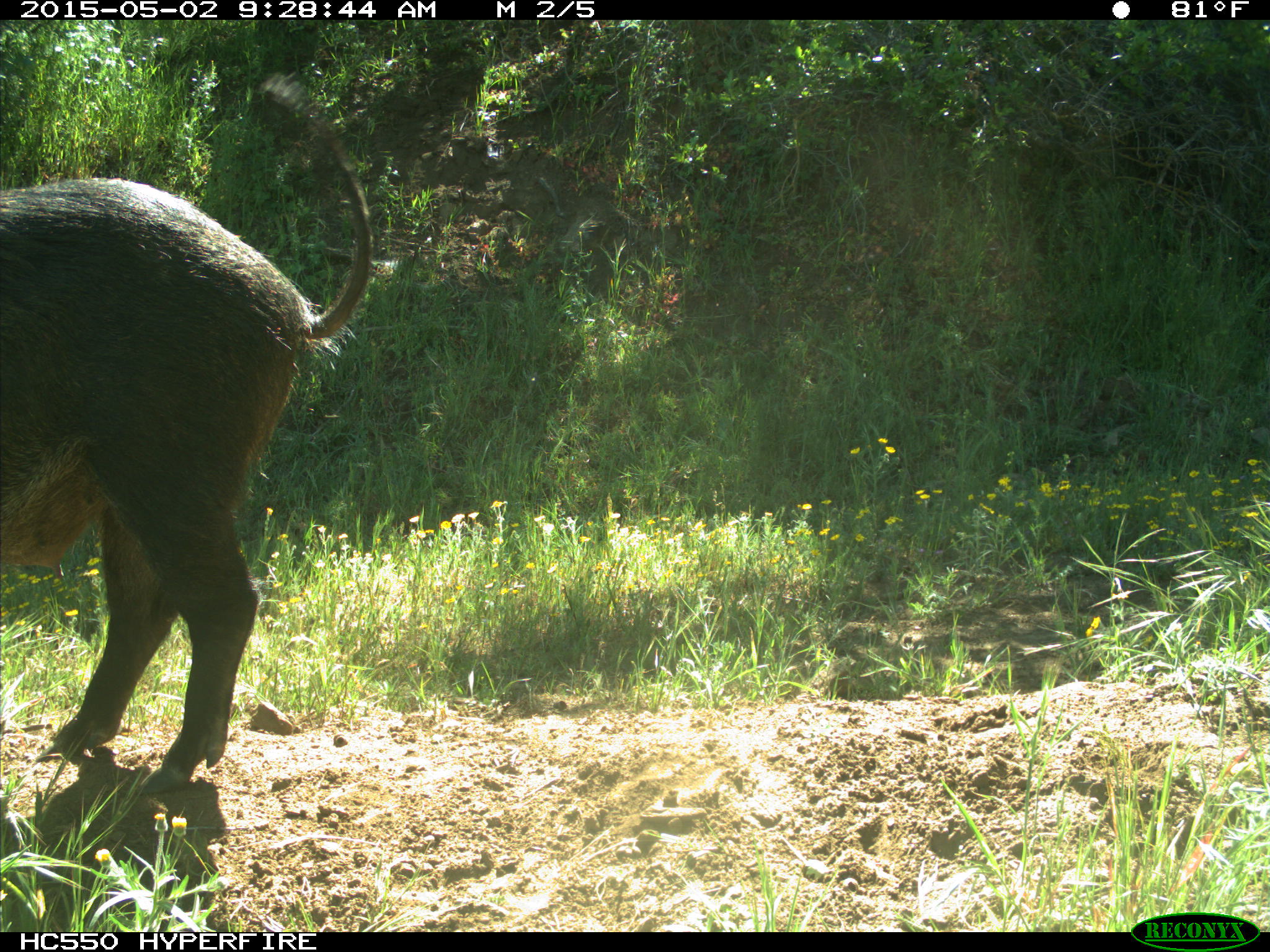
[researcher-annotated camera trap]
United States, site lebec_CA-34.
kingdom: Animalia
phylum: Chordata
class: Mammalia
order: Artiodactyla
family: Suidae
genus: Sus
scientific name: Sus scrofa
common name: wild boar